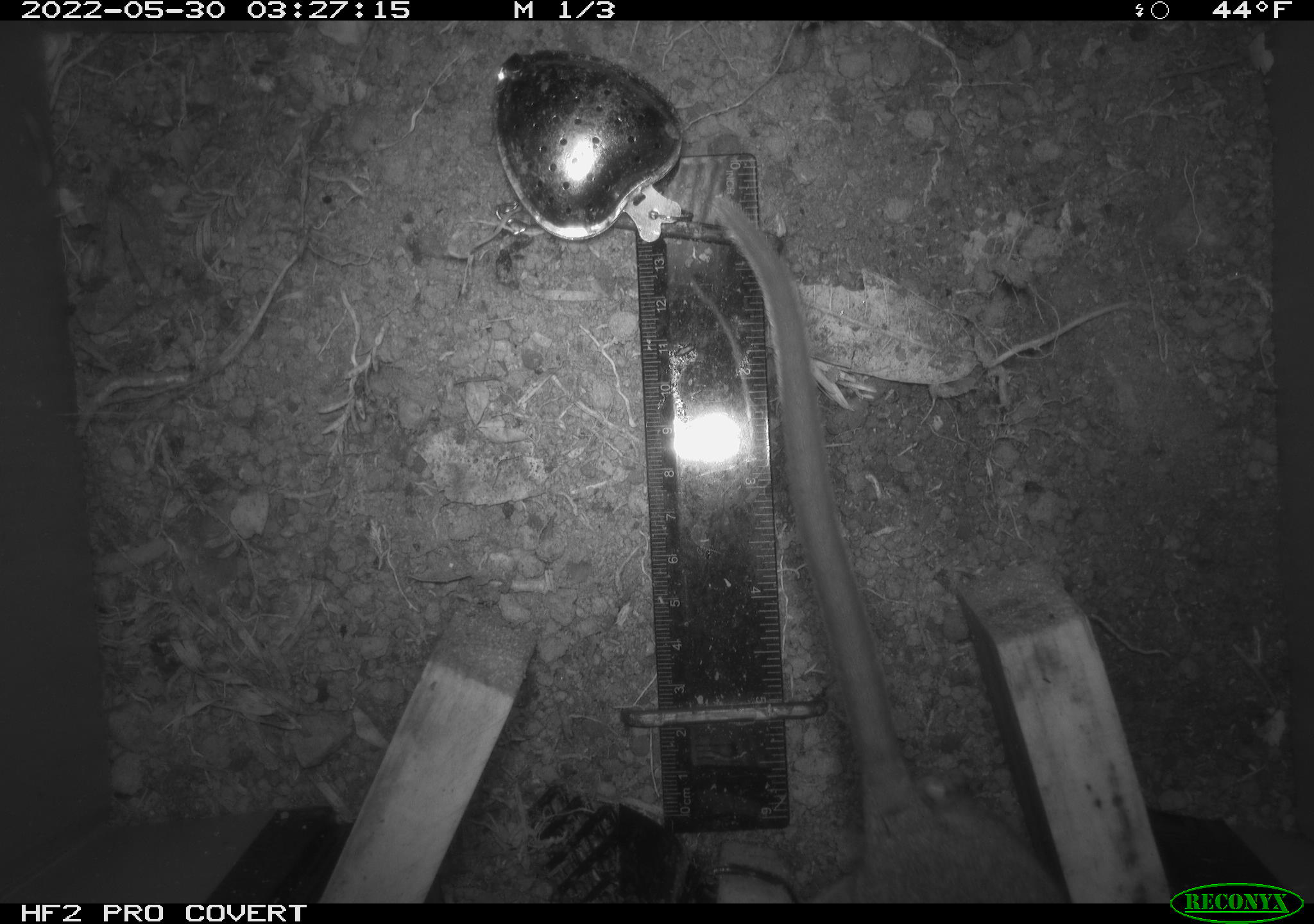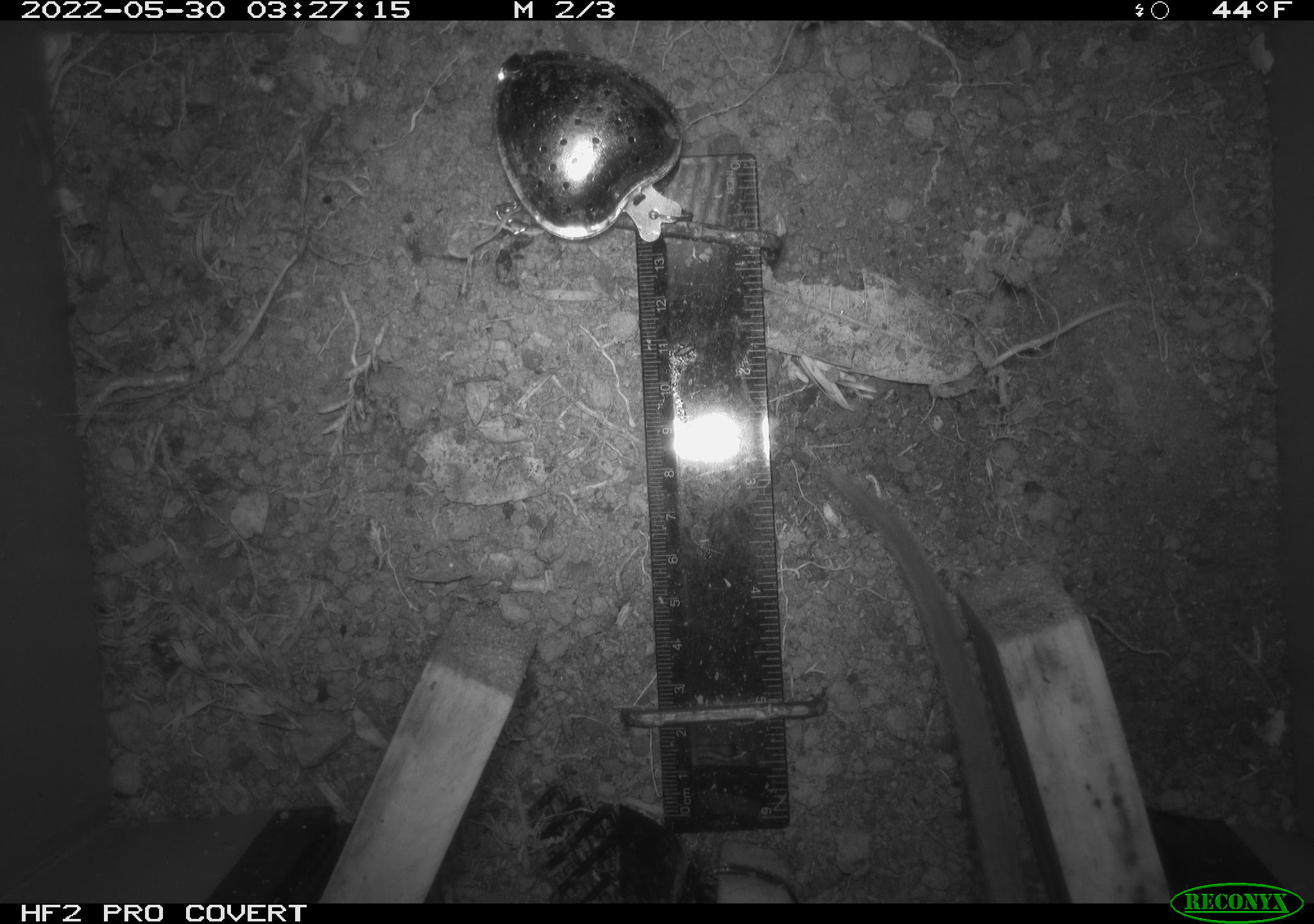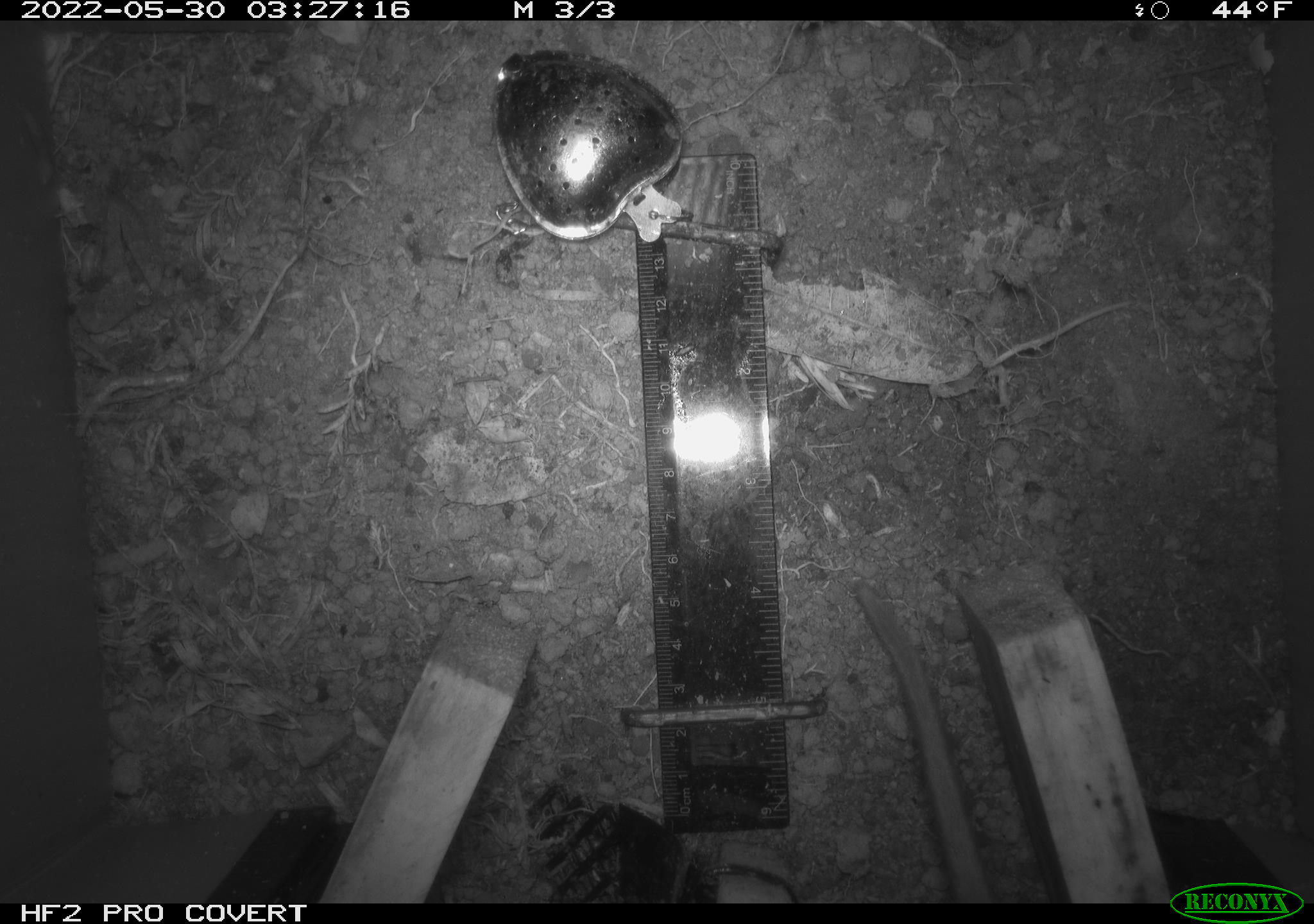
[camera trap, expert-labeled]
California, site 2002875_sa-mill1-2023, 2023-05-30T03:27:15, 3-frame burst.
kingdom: Animalia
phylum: Chordata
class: Mammalia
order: Rodentia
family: Cricetidae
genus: Neotoma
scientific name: Neotoma fuscipes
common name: dusky-footed woodrat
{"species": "dusky-footed woodrat (Neotoma fuscipes)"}